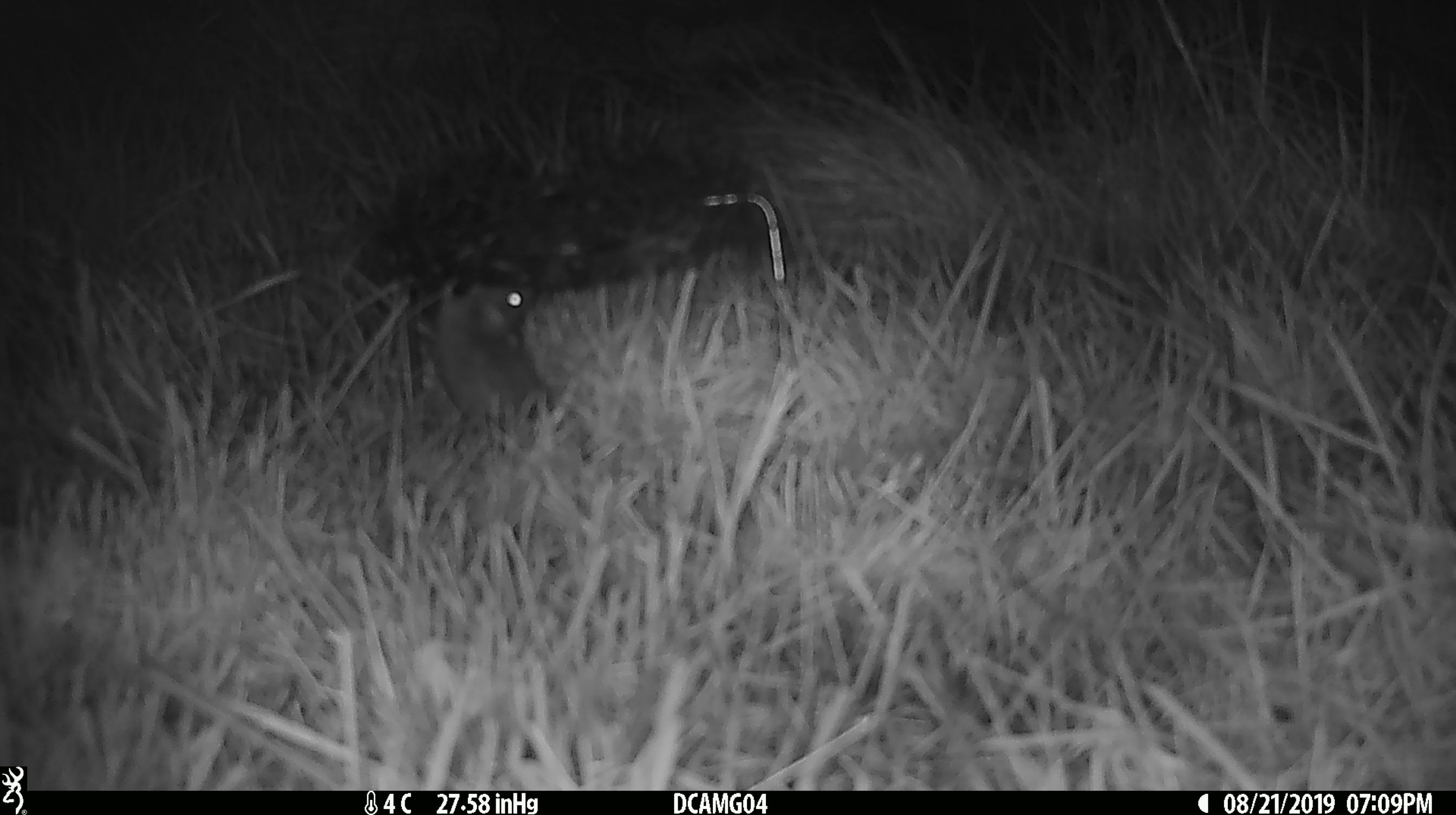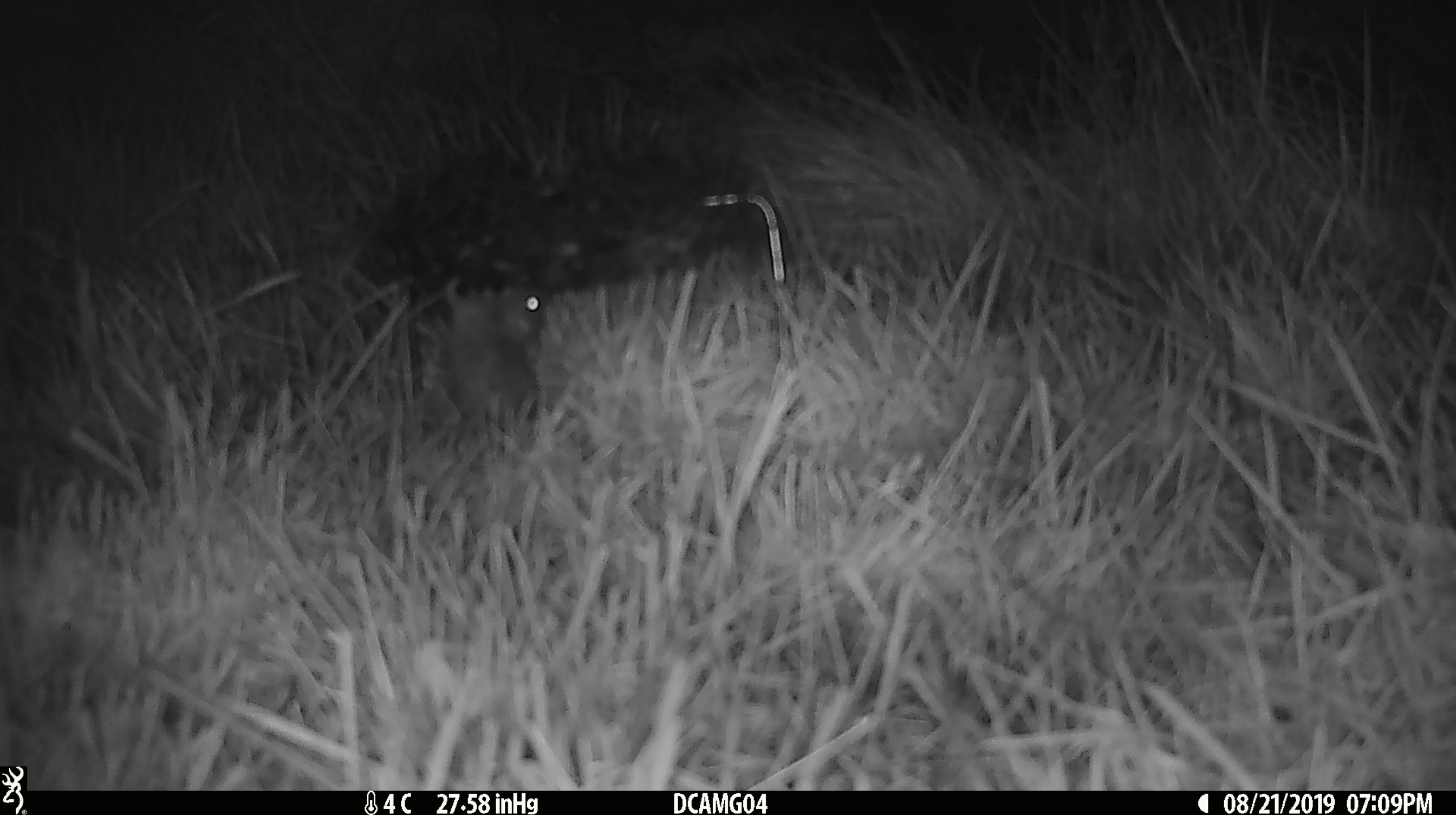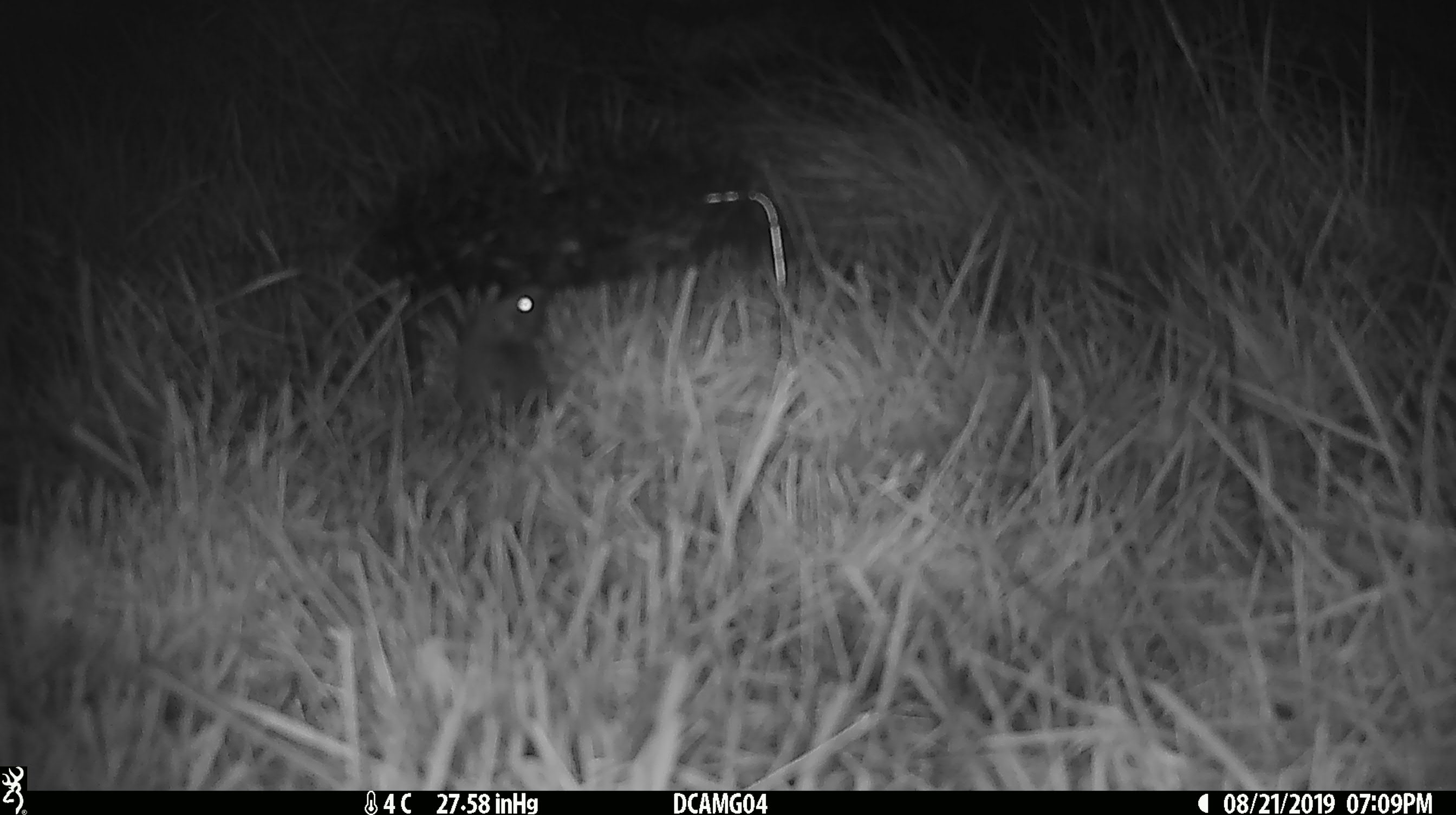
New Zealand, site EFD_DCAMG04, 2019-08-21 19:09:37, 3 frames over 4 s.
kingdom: Animalia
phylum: Chordata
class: Mammalia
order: Rodentia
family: Muridae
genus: Mus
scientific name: Mus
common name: mouse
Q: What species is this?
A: Mouse (Mus).